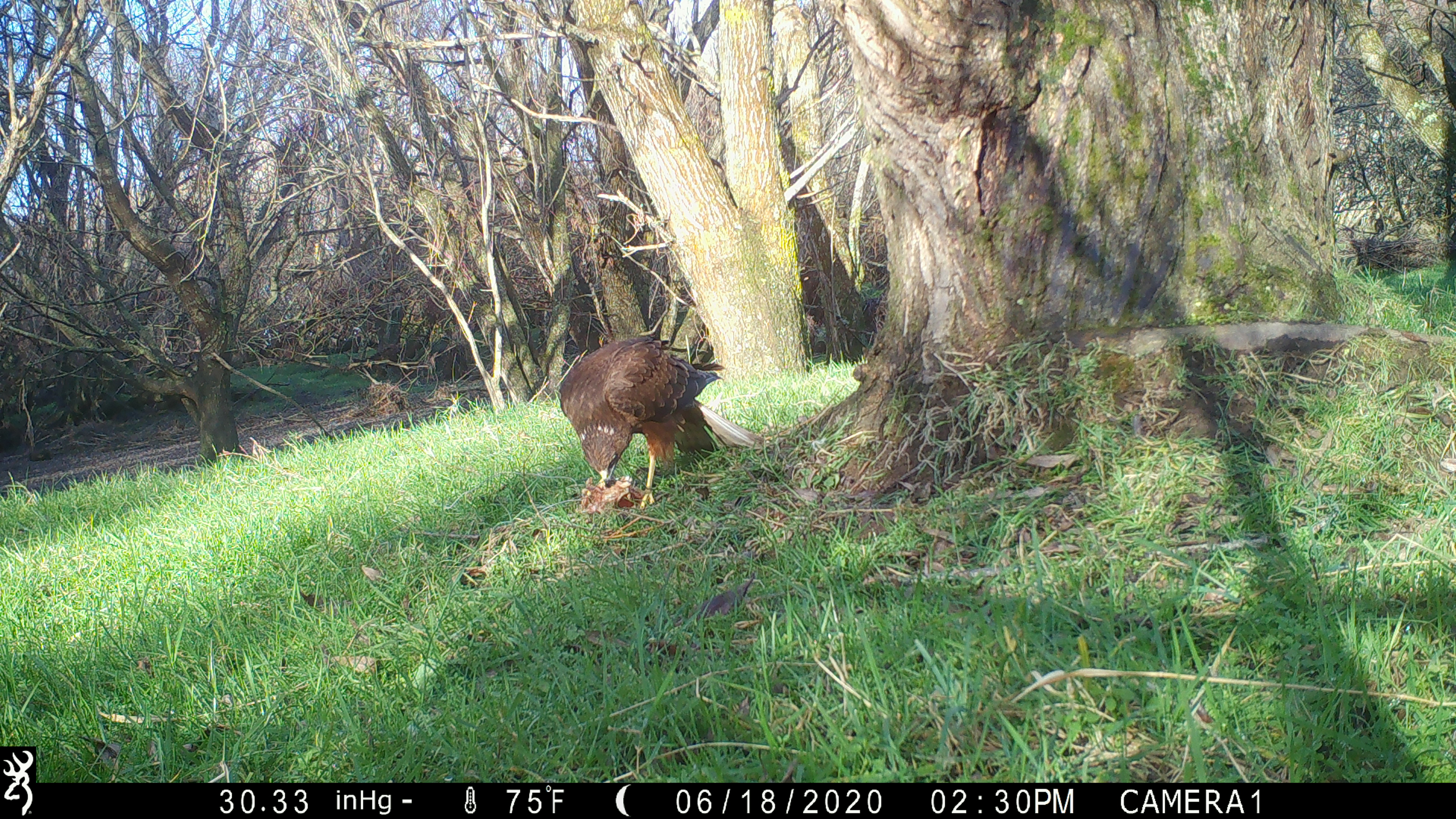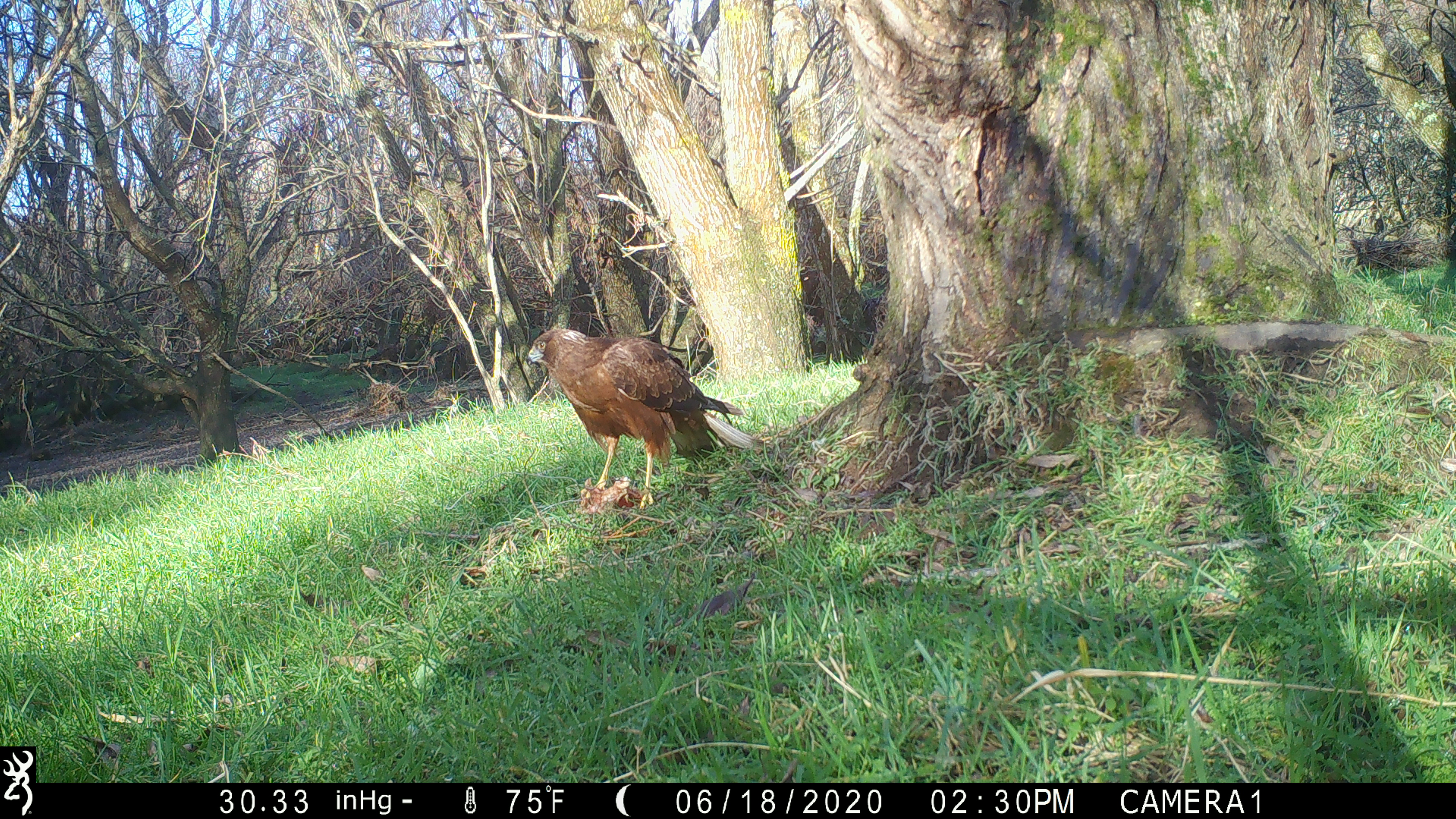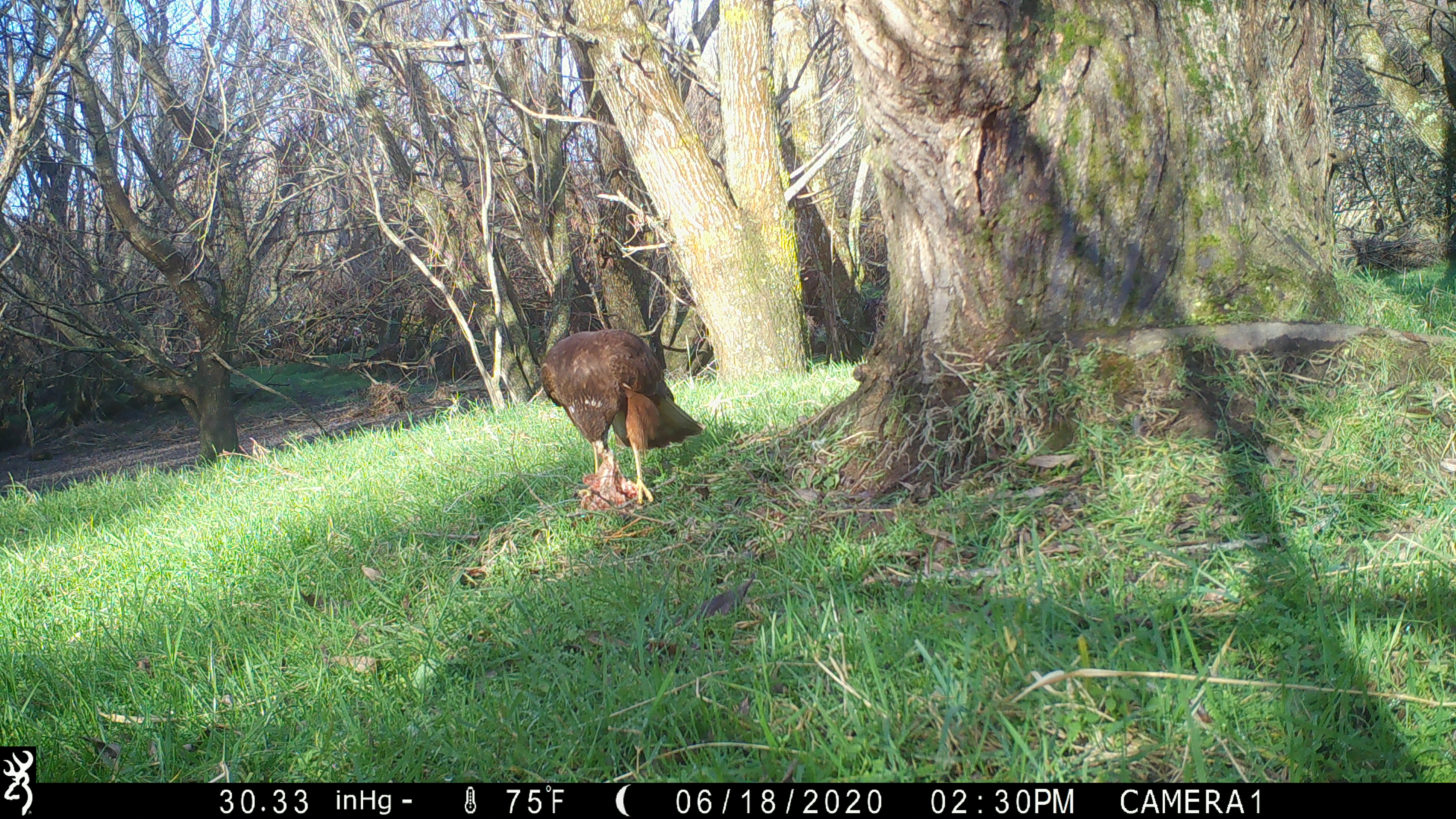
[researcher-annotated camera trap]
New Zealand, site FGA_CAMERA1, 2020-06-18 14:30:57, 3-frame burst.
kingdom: Animalia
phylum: Chordata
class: Aves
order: Accipitriformes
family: Accipitridae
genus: Circus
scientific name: Circus approximans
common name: swamp harrier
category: harrier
Harrier (swamp harrier) (Circus approximans).